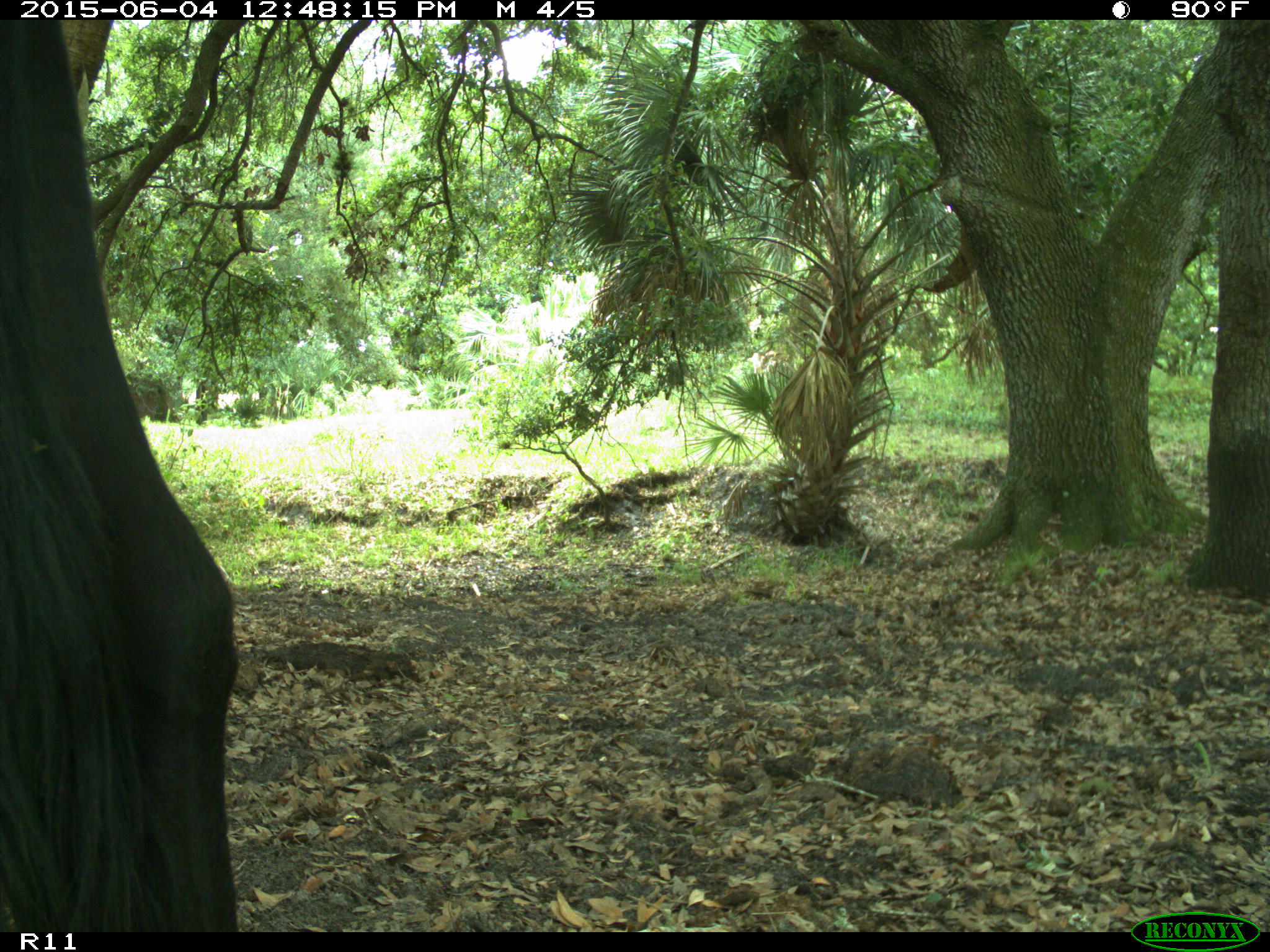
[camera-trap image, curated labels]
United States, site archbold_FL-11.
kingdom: Animalia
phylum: Chordata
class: Mammalia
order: Artiodactyla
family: Bovidae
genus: Bos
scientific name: Bos taurus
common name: domestic cow